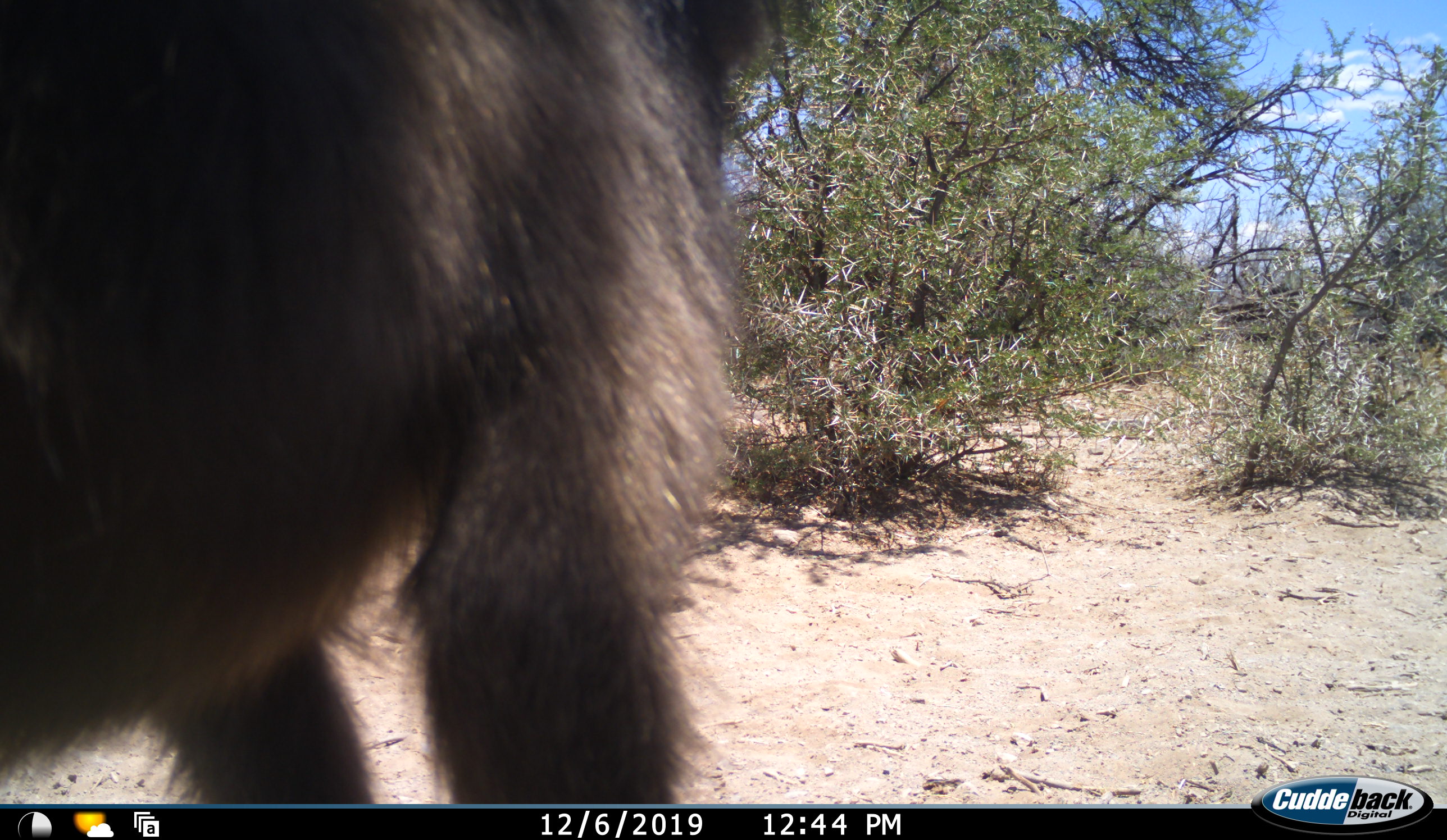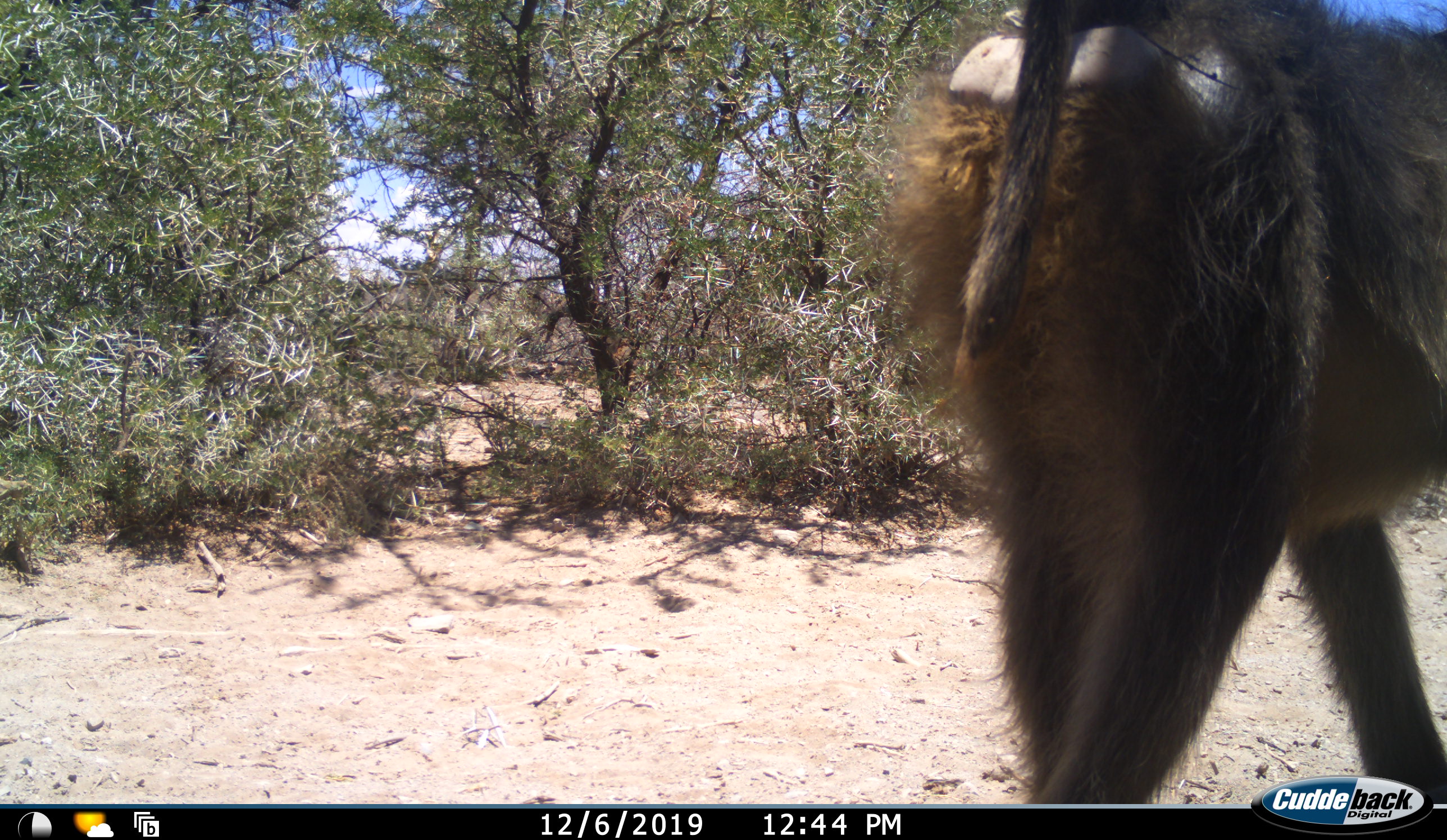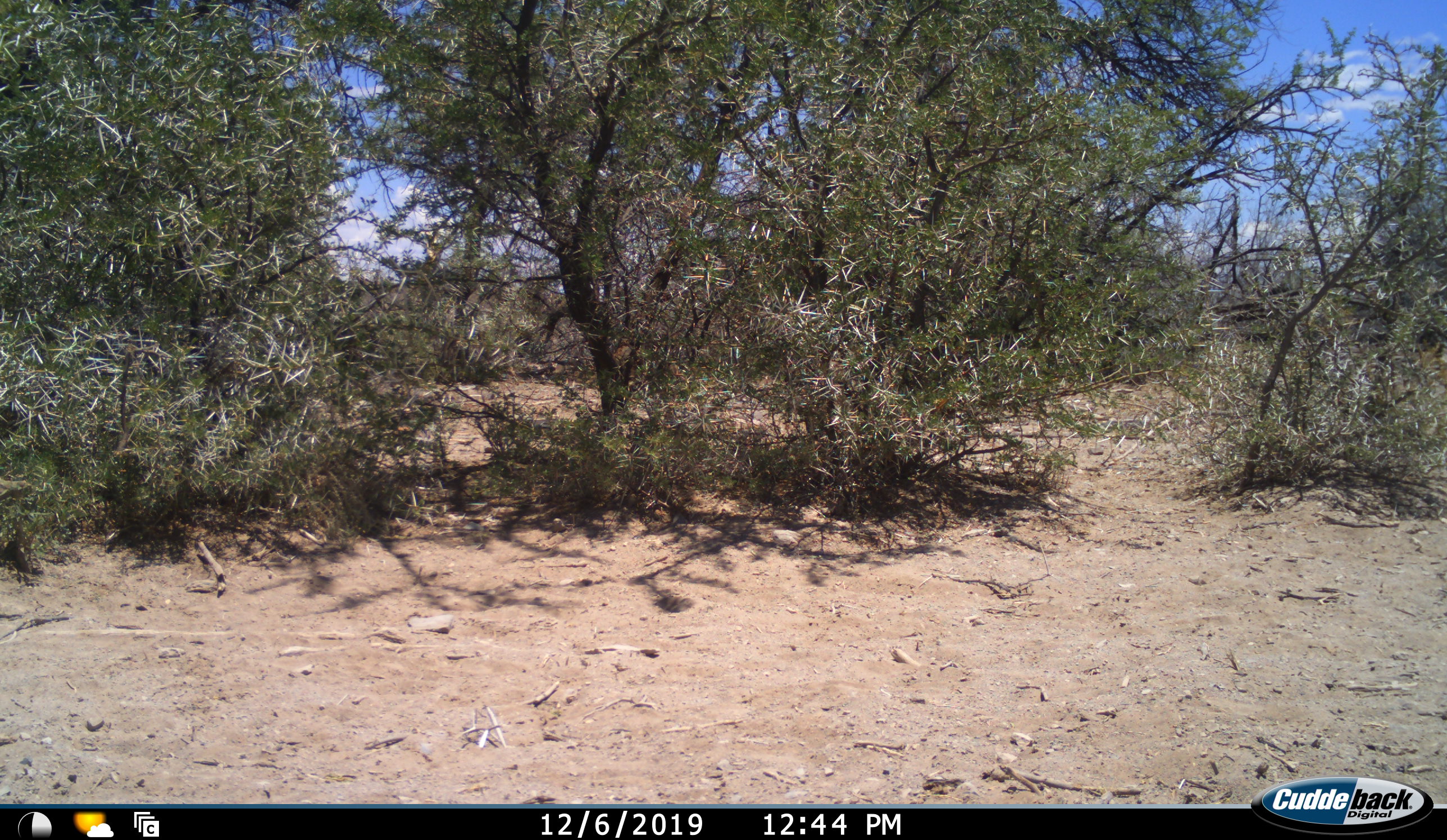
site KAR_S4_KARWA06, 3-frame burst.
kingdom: Animalia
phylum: Chordata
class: Mammalia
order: Primates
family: Cercopithecidae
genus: Papio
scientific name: Papio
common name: baboon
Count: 1.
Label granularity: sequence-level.